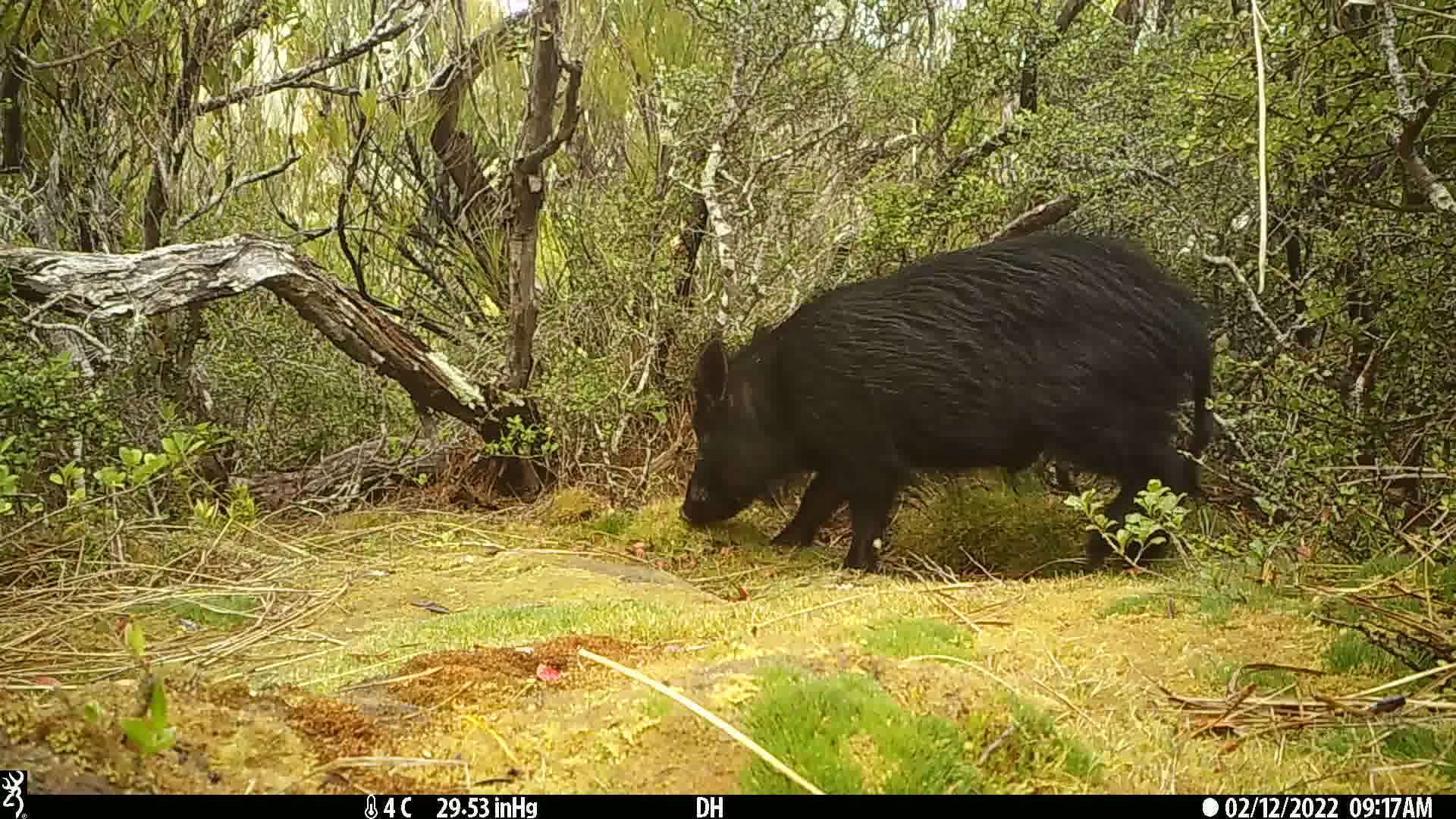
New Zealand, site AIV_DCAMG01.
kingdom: Animalia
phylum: Chordata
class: Mammalia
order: Artiodactyla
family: Suidae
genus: Sus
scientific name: Sus scrofa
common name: pig